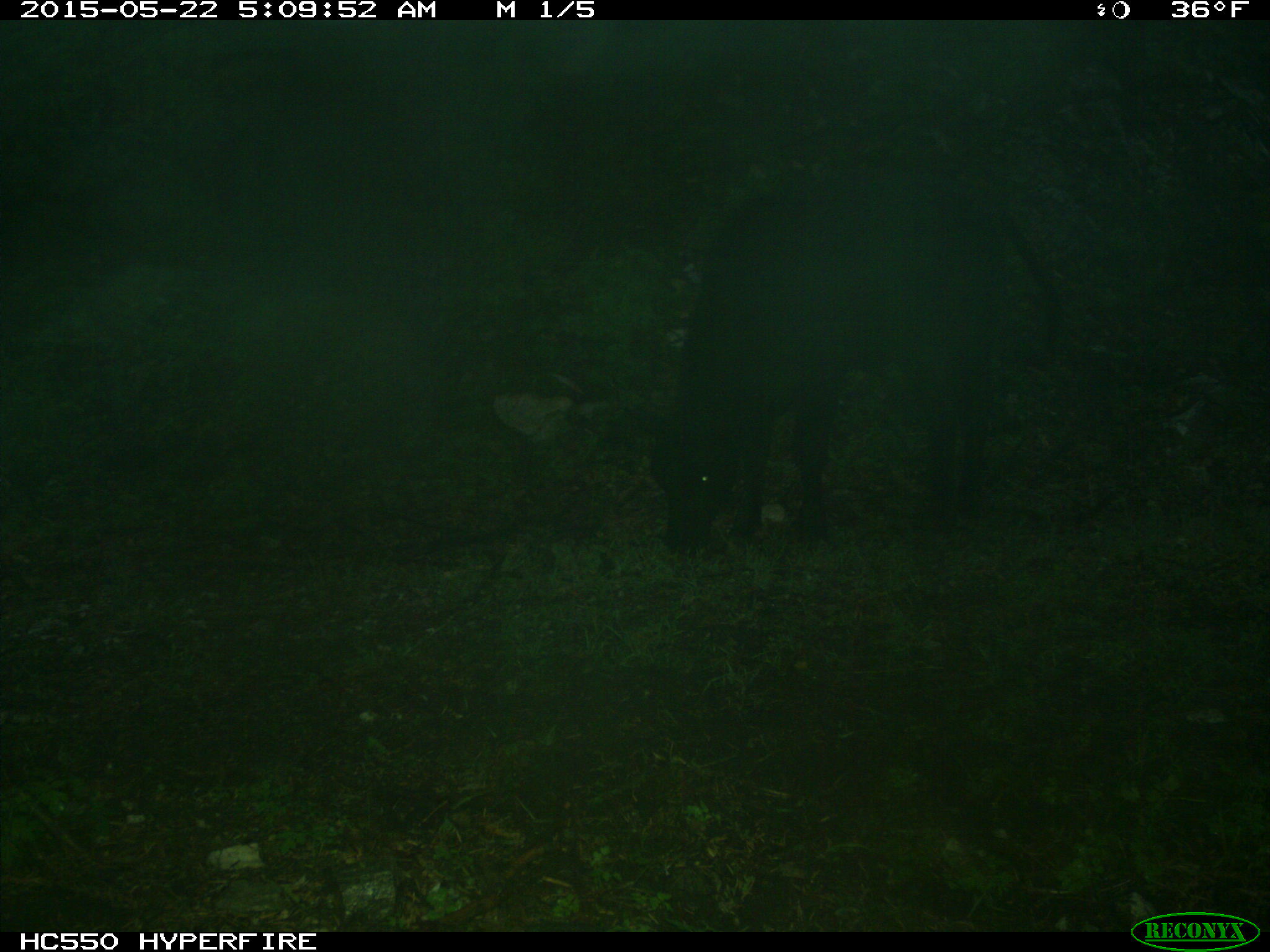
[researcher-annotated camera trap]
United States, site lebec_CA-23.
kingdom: Animalia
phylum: Chordata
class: Mammalia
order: Artiodactyla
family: Bovidae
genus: Bos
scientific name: Bos taurus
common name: domestic cow